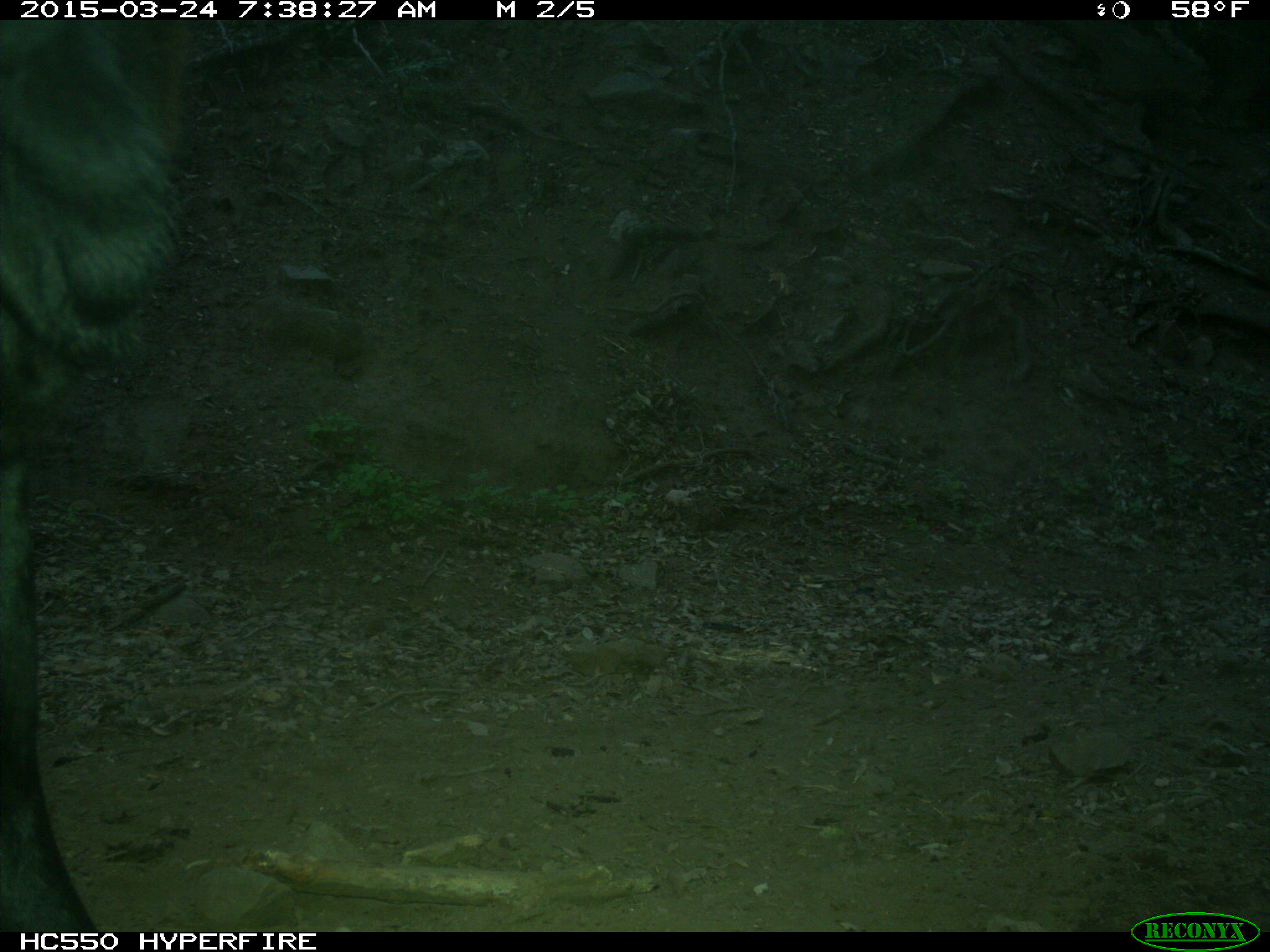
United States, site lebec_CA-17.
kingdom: Animalia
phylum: Chordata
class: Mammalia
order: Artiodactyla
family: Bovidae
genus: Bos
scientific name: Bos taurus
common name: domestic cow